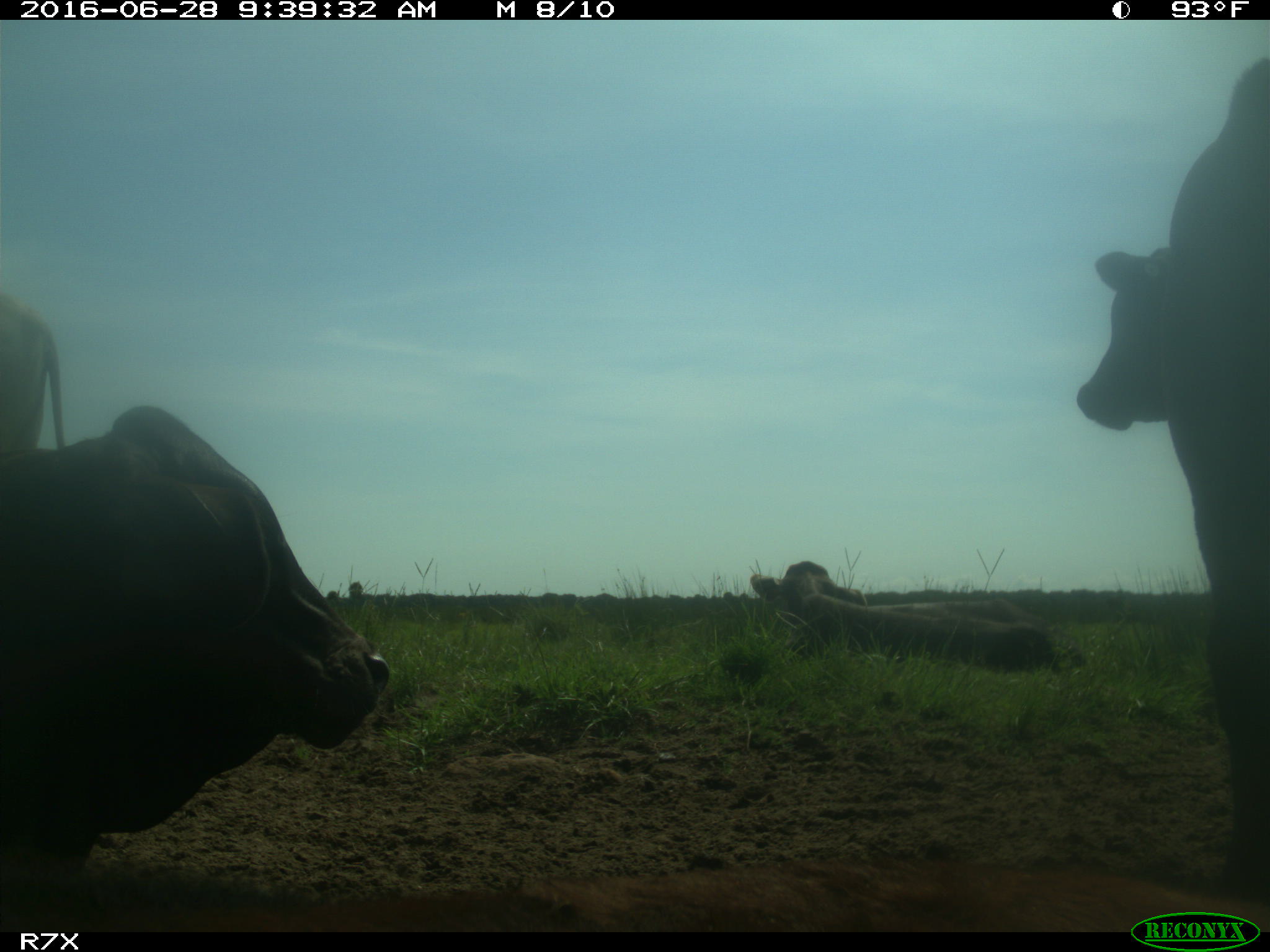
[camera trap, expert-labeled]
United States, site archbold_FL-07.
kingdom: Animalia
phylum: Chordata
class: Mammalia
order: Artiodactyla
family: Bovidae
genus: Bos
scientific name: Bos taurus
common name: domestic cow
Bos taurus (domestic cow).